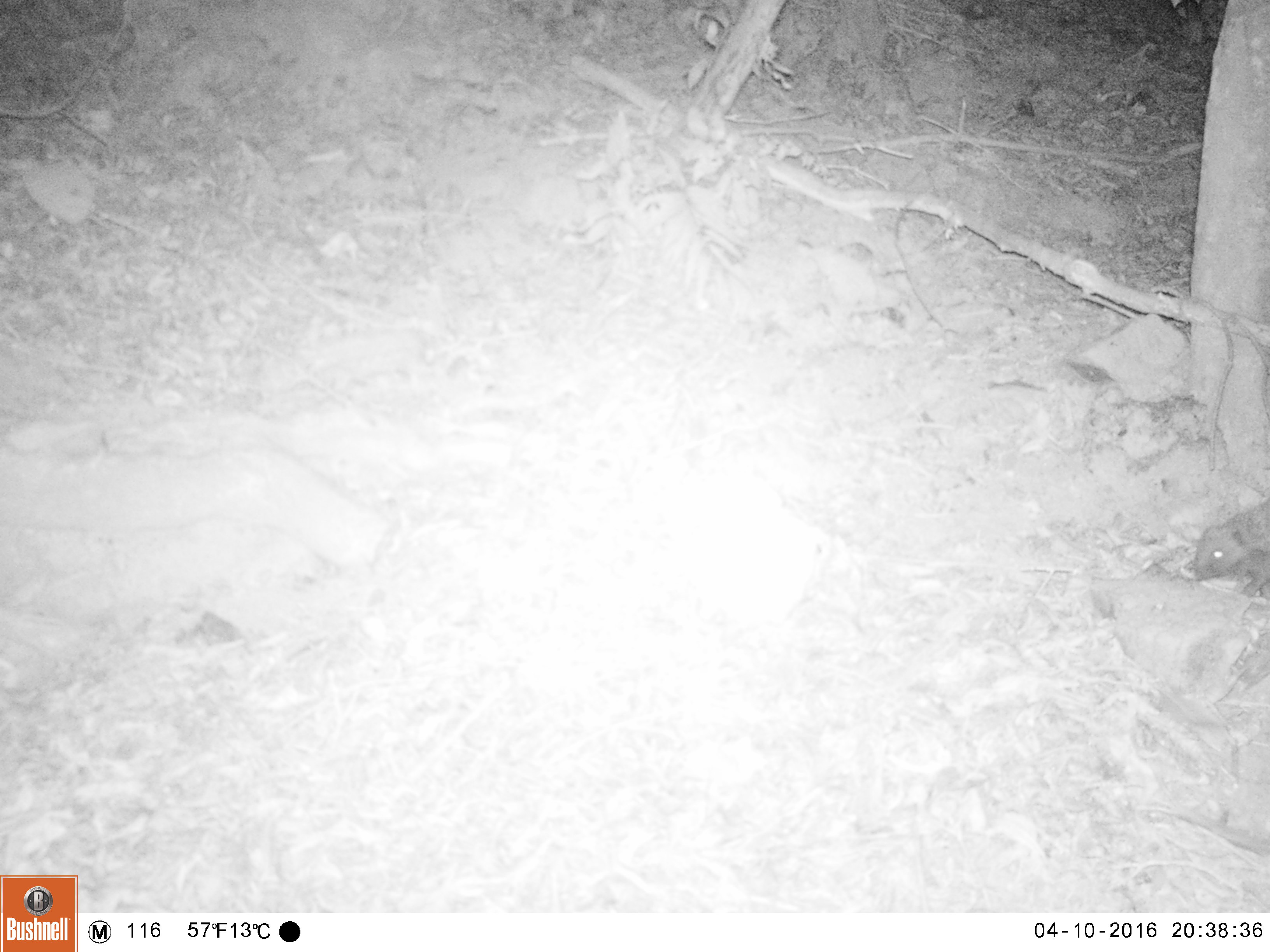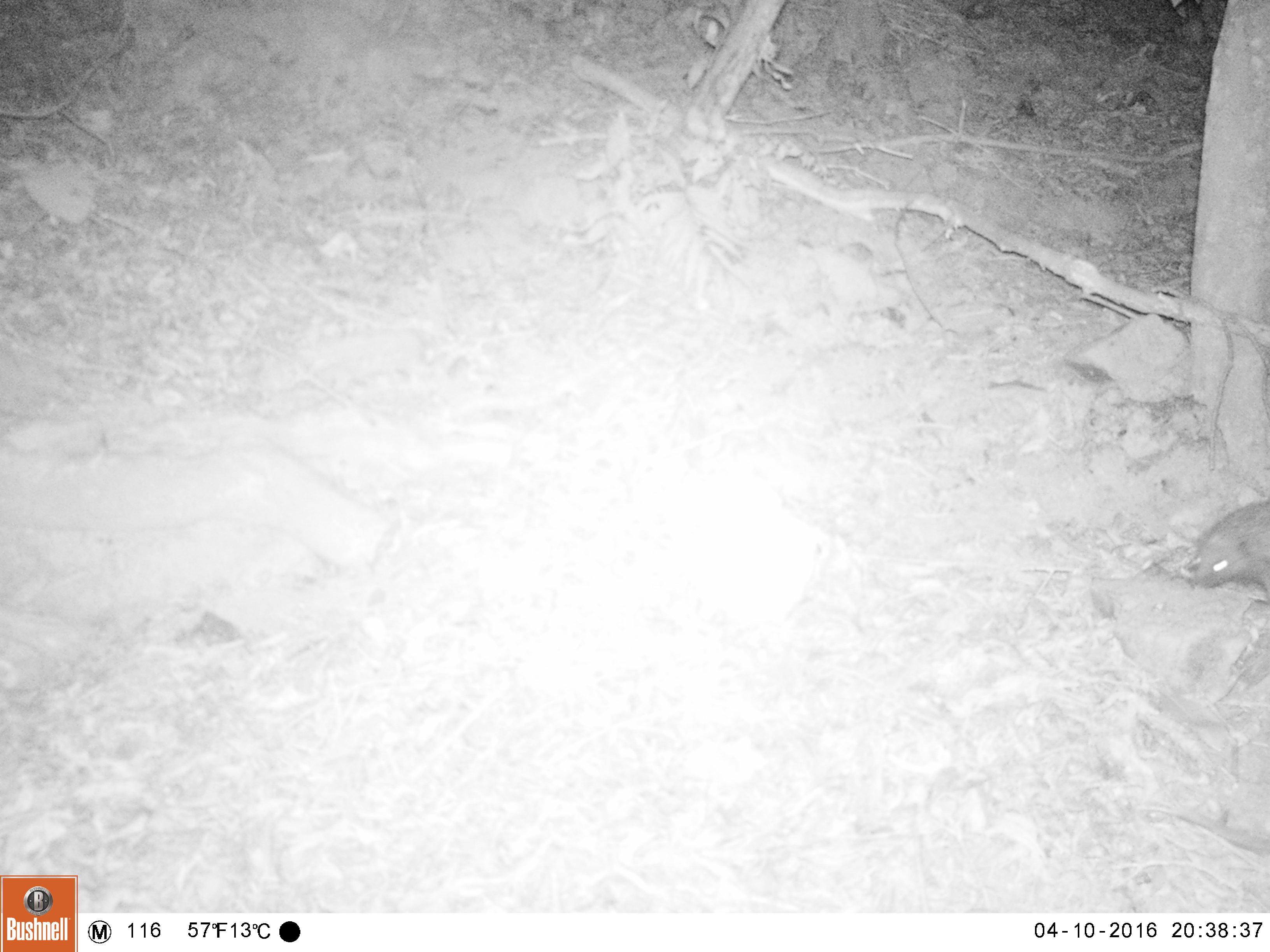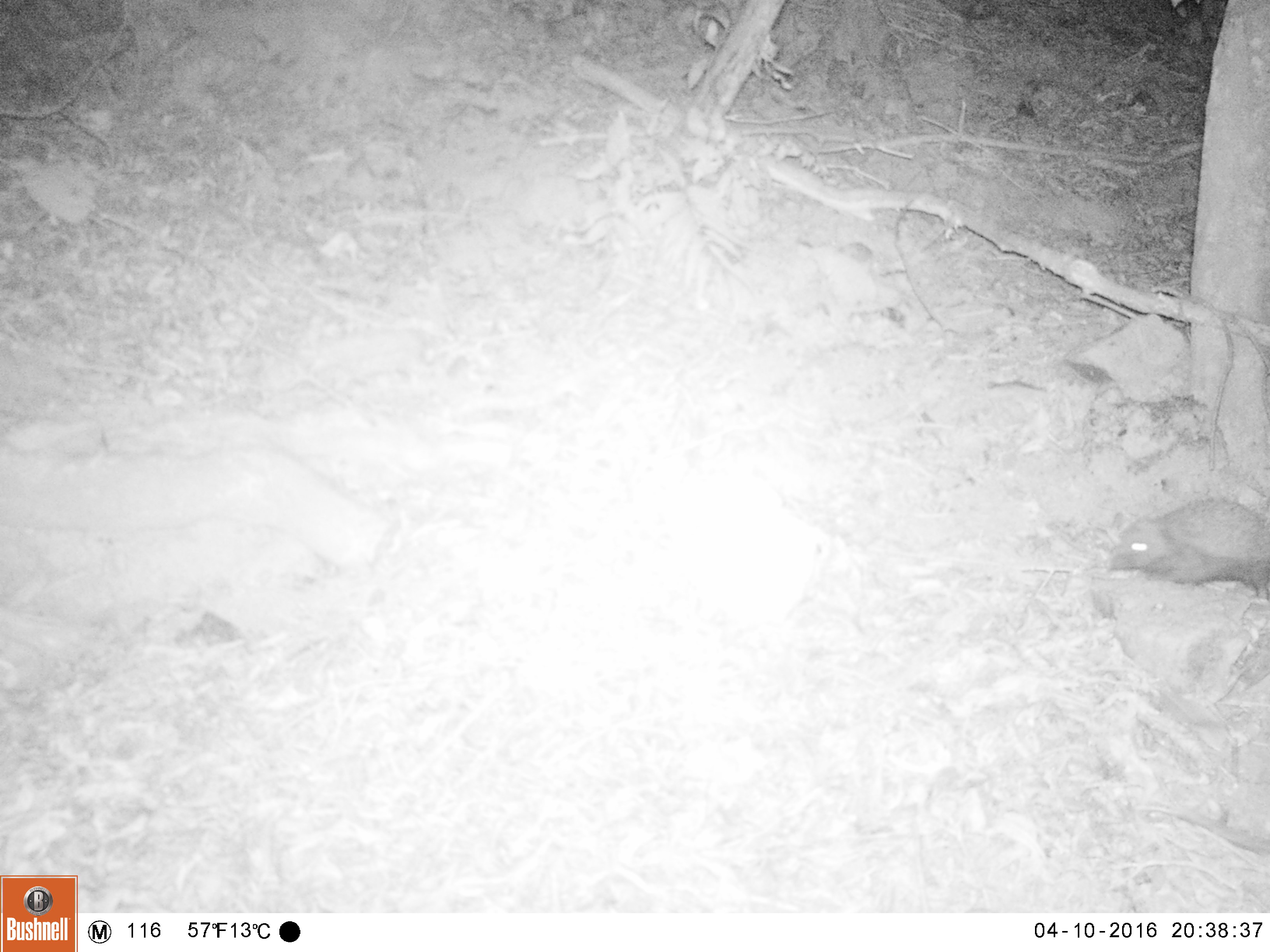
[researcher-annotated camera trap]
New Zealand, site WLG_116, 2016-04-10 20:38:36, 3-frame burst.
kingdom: Animalia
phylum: Chordata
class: Mammalia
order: Eulipotyphla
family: Erinaceidae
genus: Erinaceus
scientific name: Erinaceus europaeus europaeus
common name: european hedgehog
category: hedgehog